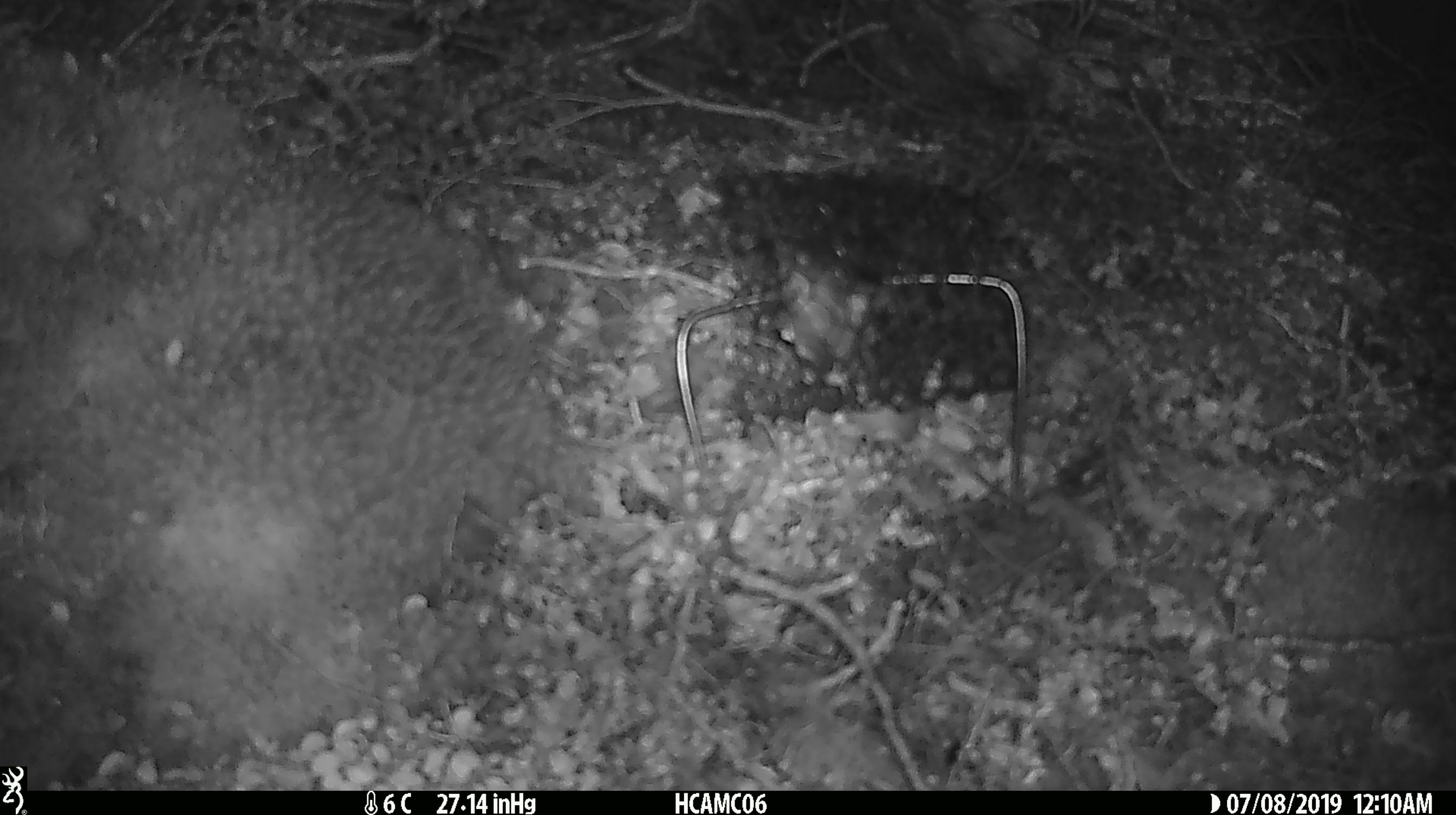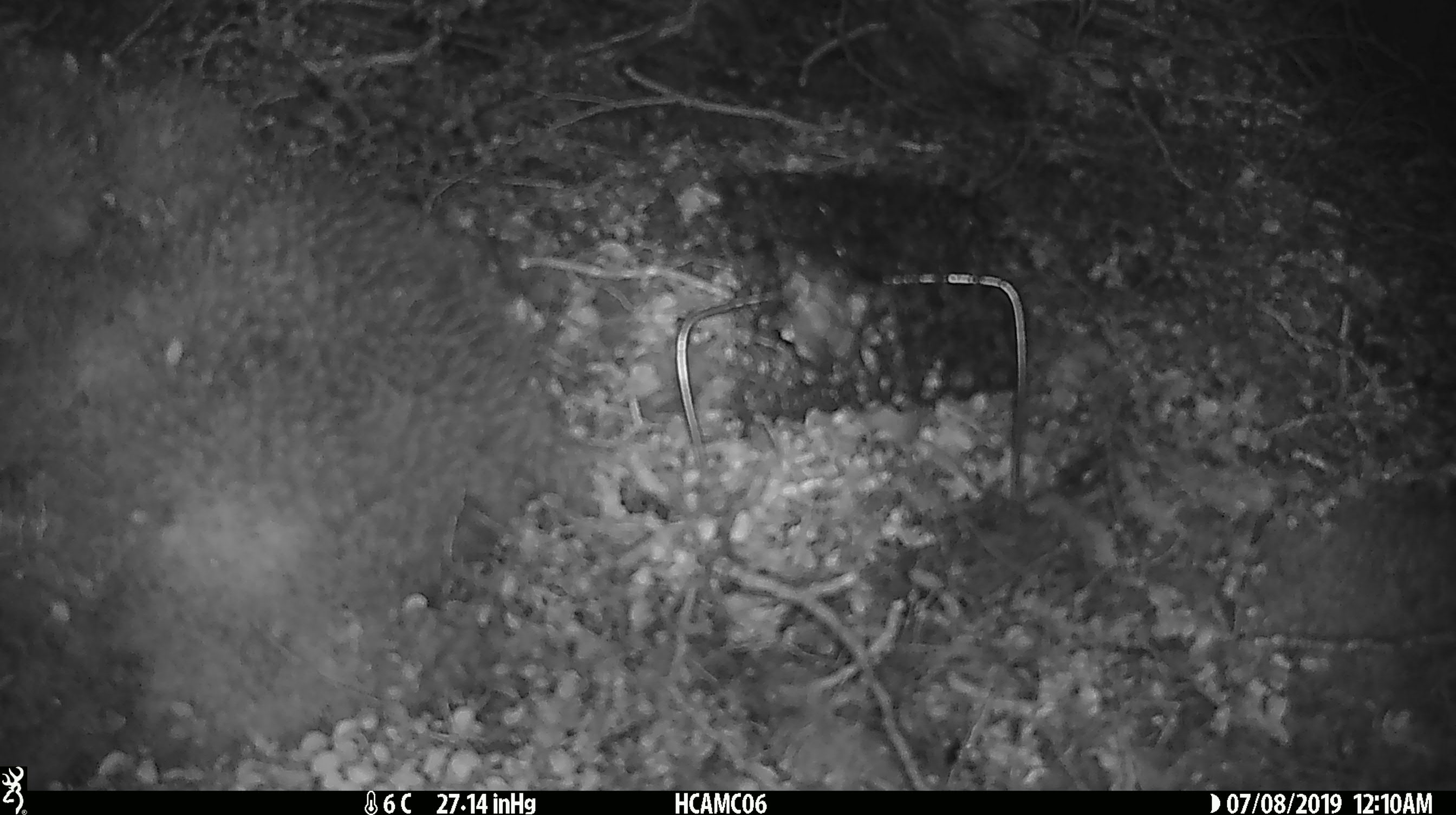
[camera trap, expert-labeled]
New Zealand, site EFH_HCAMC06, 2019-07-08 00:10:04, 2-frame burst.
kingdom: Animalia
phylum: Chordata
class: Mammalia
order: Rodentia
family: Muridae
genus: Mus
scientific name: Mus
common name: mouse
Mouse (Mus).